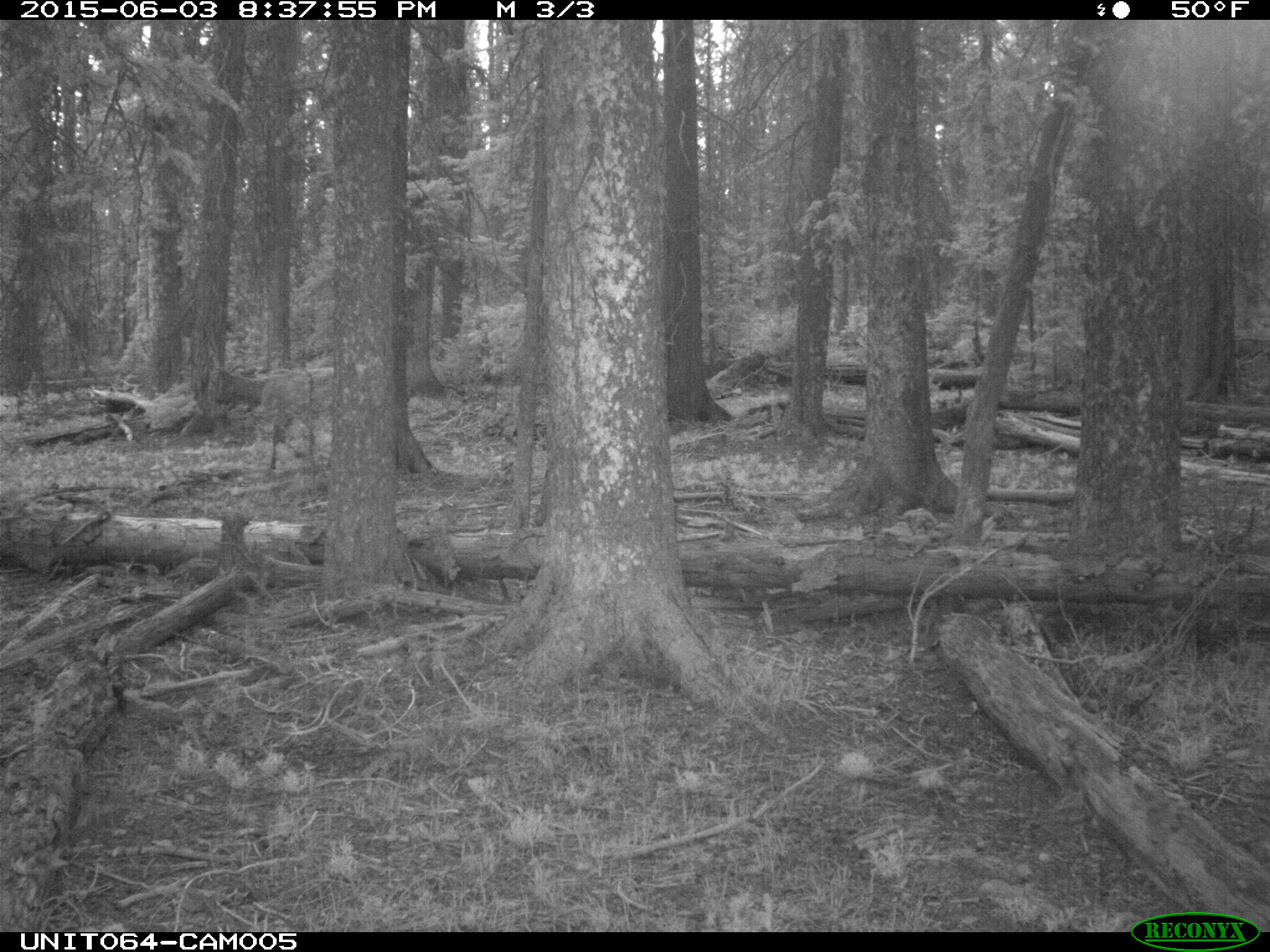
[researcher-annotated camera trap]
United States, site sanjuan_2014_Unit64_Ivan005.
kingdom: Animalia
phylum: Chordata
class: Mammalia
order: Artiodactyla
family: Cervidae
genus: Cervus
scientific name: Cervus elaphus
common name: red deer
Cervus elaphus (red deer).